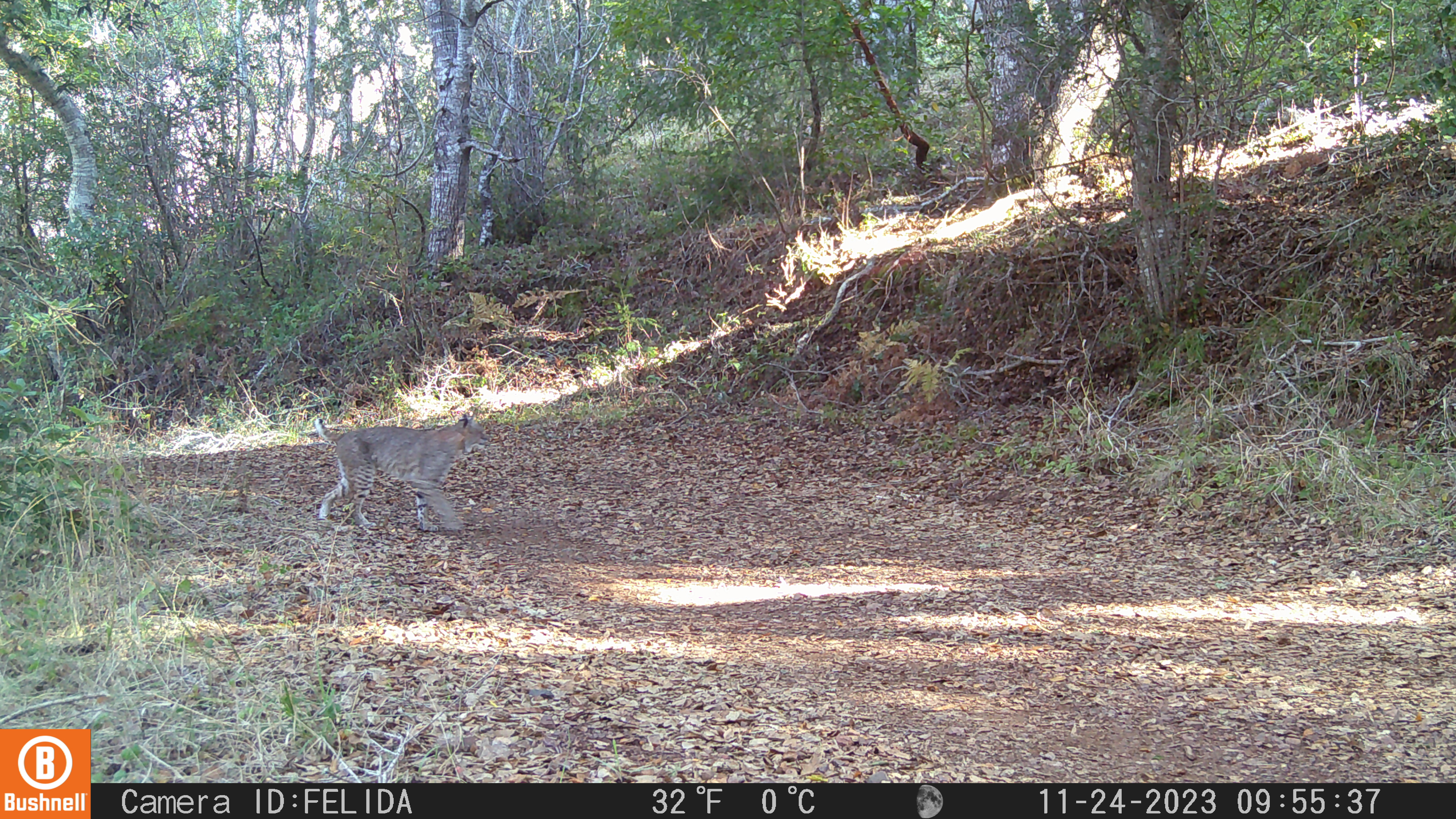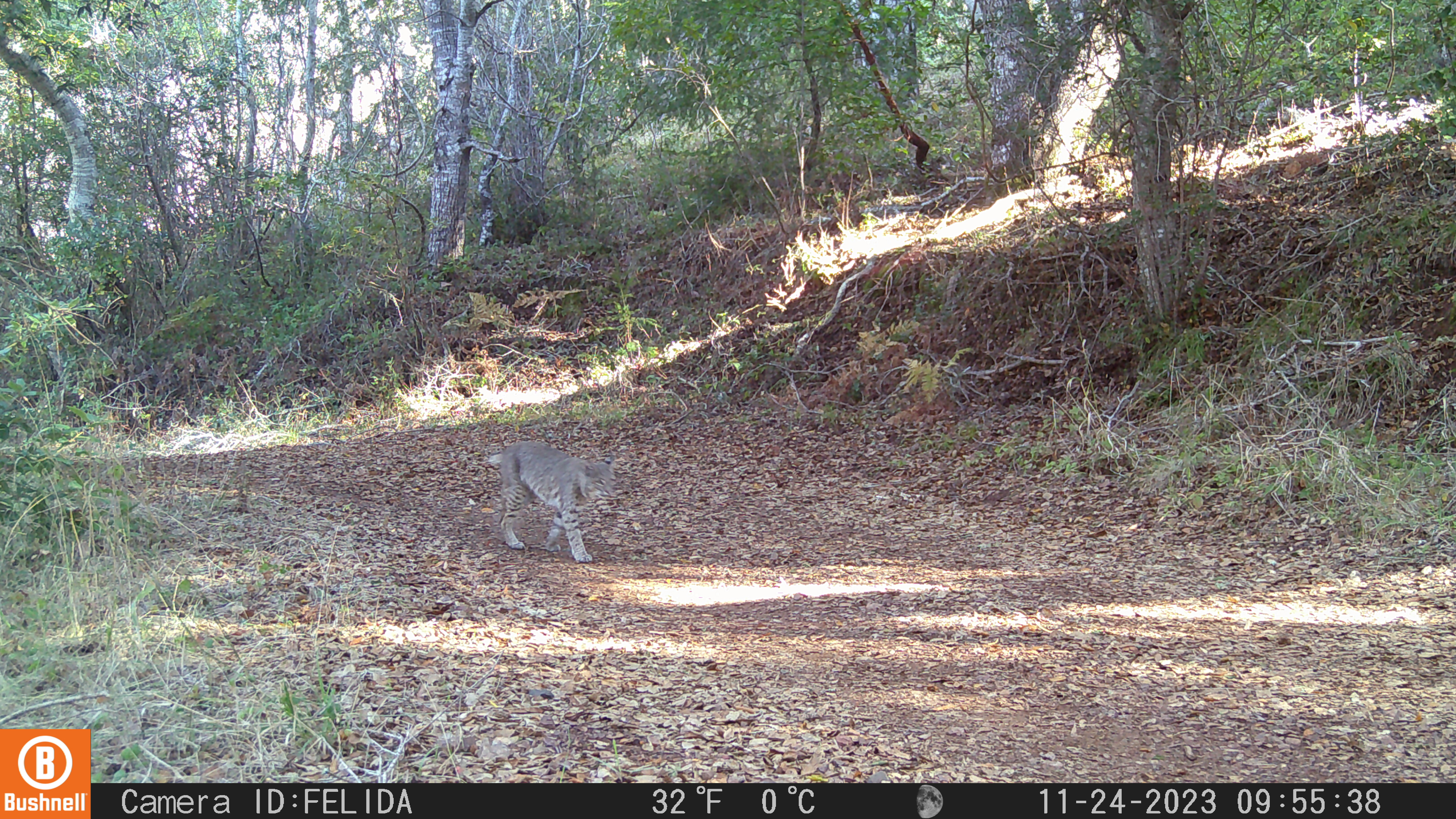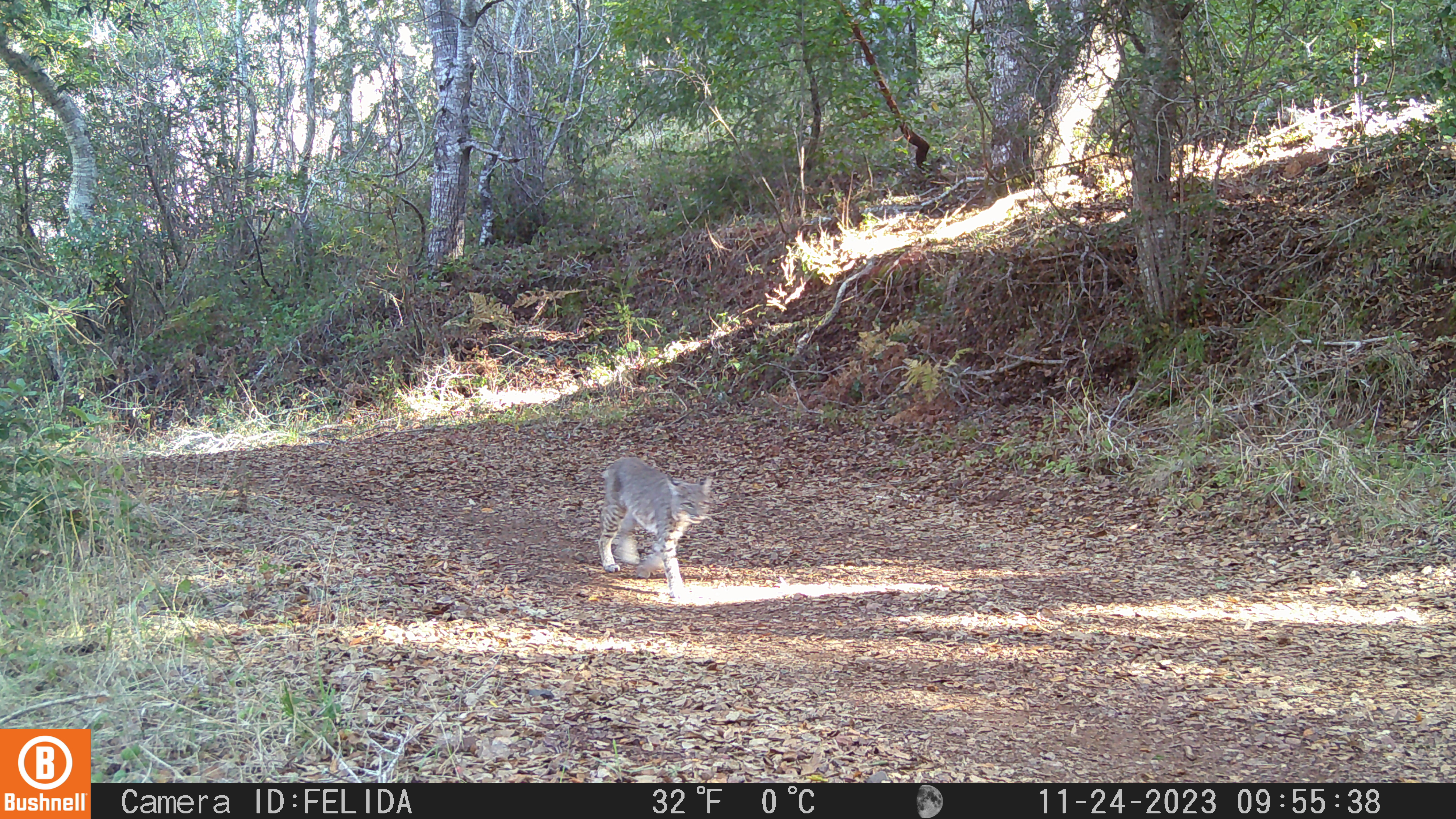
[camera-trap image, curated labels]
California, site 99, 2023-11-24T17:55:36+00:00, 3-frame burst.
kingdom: Animalia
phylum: Chordata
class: Mammalia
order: Carnivora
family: Felidae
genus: Lynx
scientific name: Lynx rufus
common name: bobcat